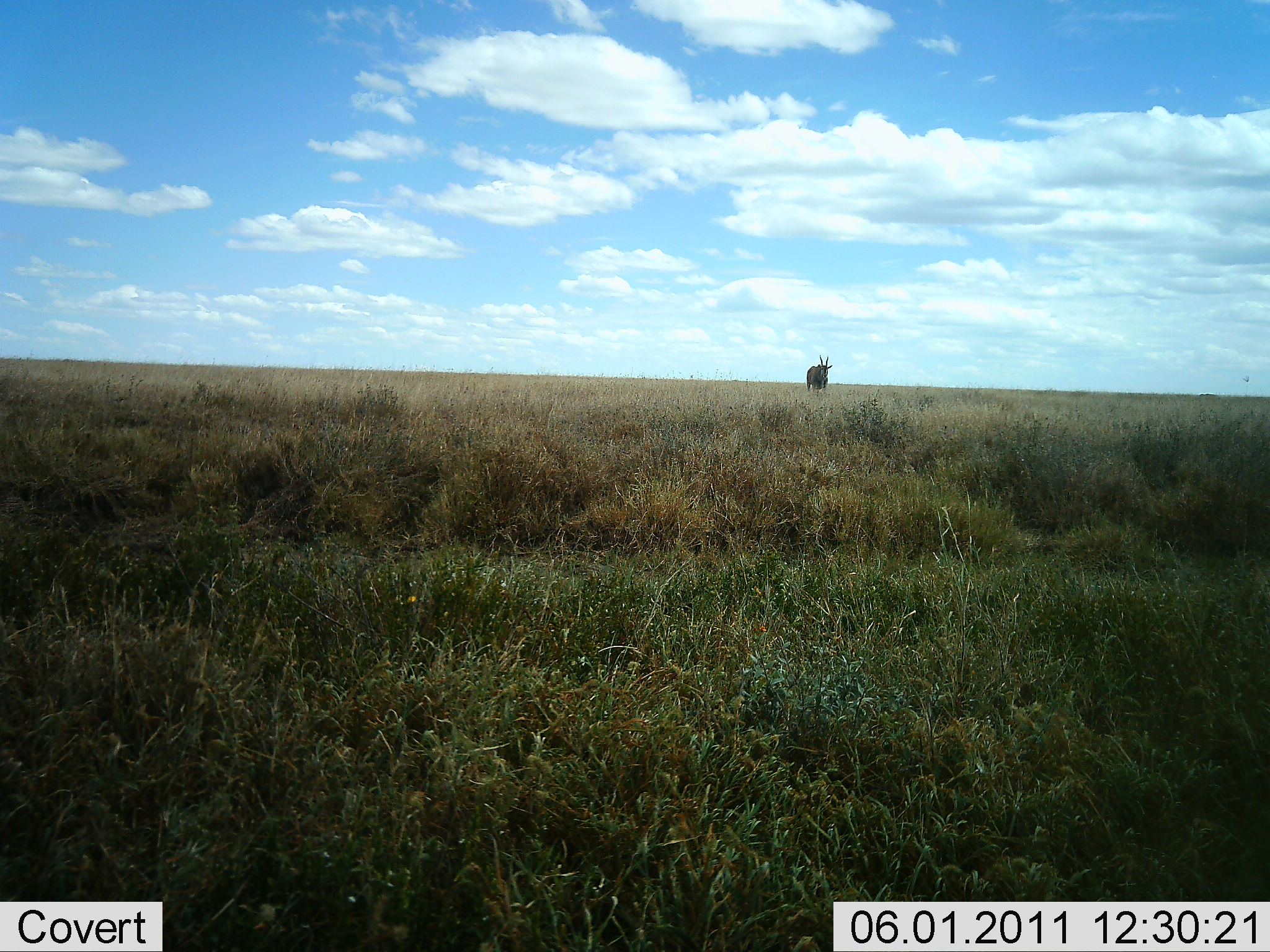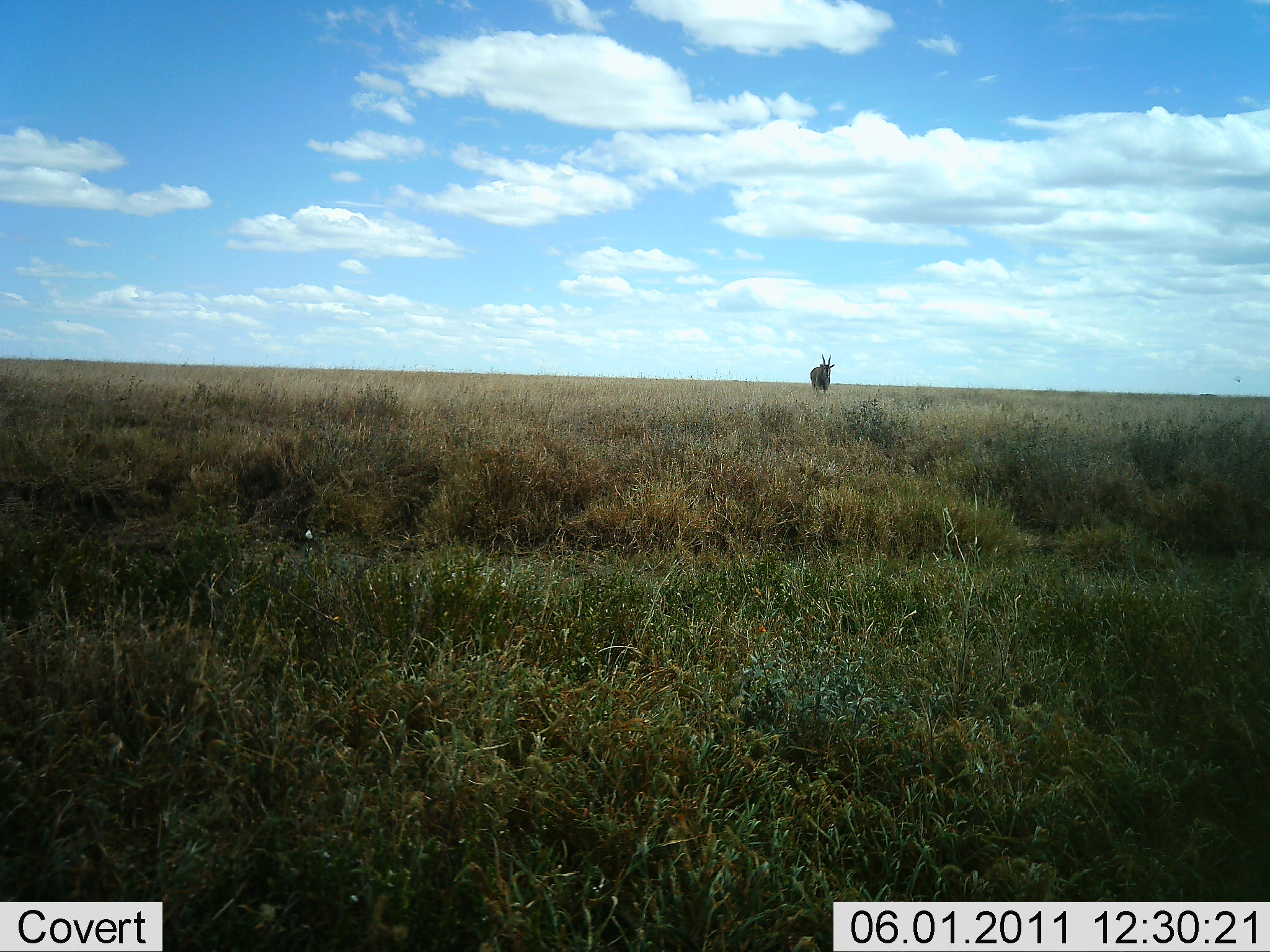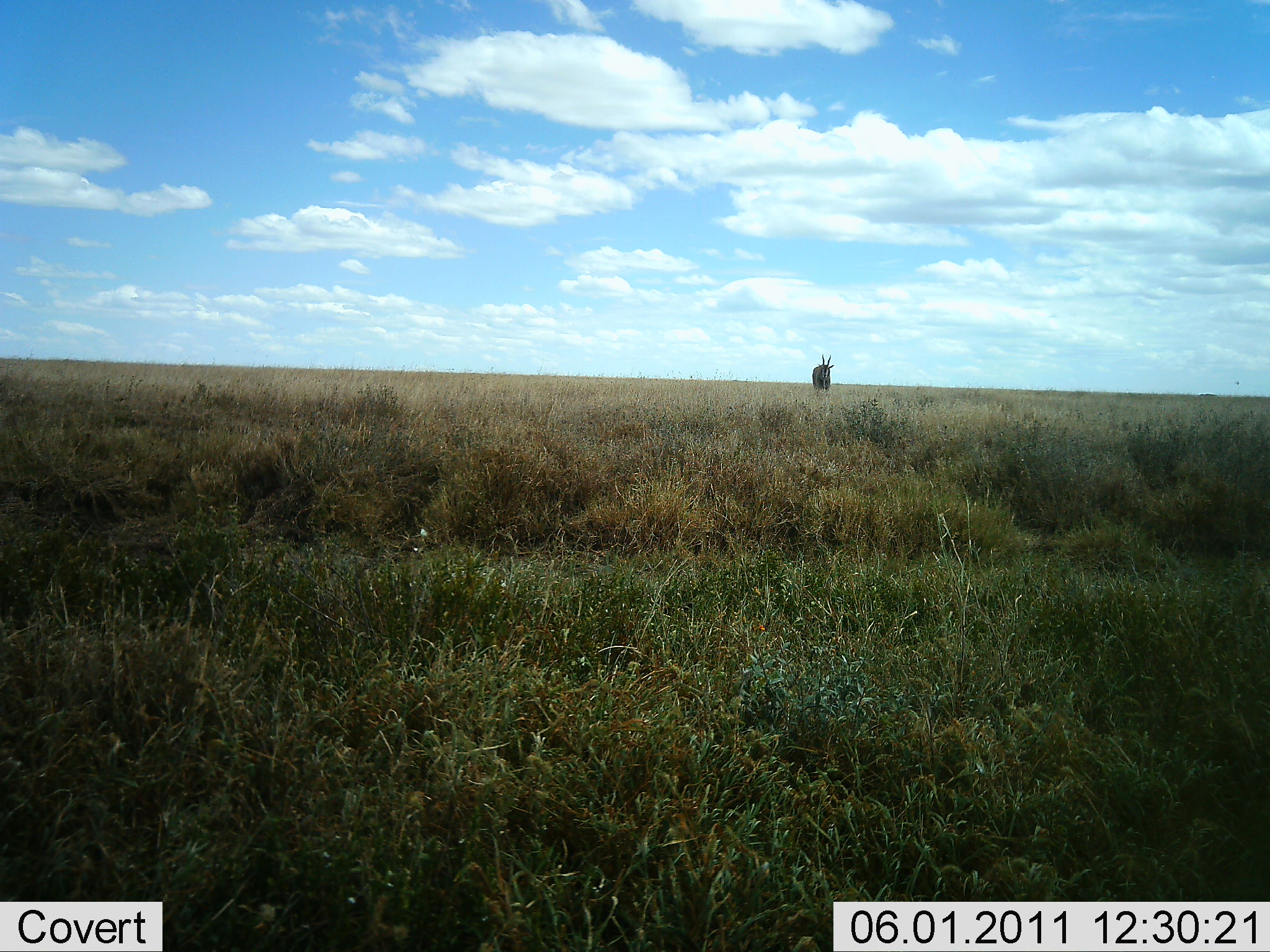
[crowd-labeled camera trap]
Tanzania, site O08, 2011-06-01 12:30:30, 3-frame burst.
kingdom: Animalia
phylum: Chordata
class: Mammalia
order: Artiodactyla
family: Bovidae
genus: Tragelaphus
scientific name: Tragelaphus oryx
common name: eland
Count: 1.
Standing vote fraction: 91%.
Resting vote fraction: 0%.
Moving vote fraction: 9%.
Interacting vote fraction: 0%.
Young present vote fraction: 0%.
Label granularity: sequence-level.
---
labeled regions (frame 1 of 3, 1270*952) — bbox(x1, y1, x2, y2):
animal: bbox(806, 355, 833, 397)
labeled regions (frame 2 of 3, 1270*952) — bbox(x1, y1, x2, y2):
animal: bbox(809, 354, 836, 398)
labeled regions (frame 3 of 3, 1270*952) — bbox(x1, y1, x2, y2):
animal: bbox(812, 354, 835, 395)